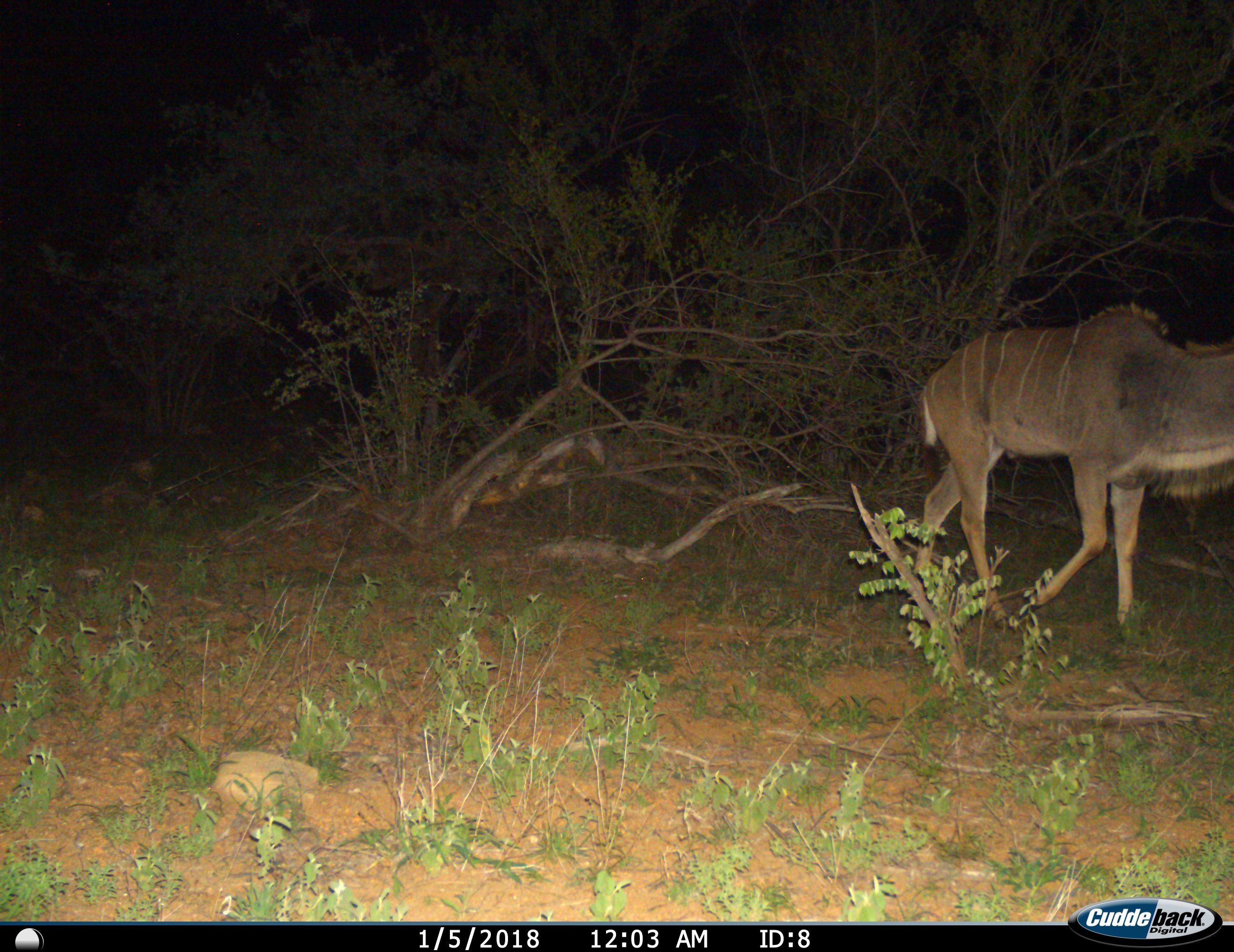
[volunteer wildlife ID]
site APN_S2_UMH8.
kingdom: Animalia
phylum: Chordata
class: Mammalia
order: Artiodactyla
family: Bovidae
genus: Tragelaphus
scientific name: Tragelaphus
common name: kudu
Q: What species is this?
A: Kudu (Tragelaphus).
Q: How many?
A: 1.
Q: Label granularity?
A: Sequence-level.